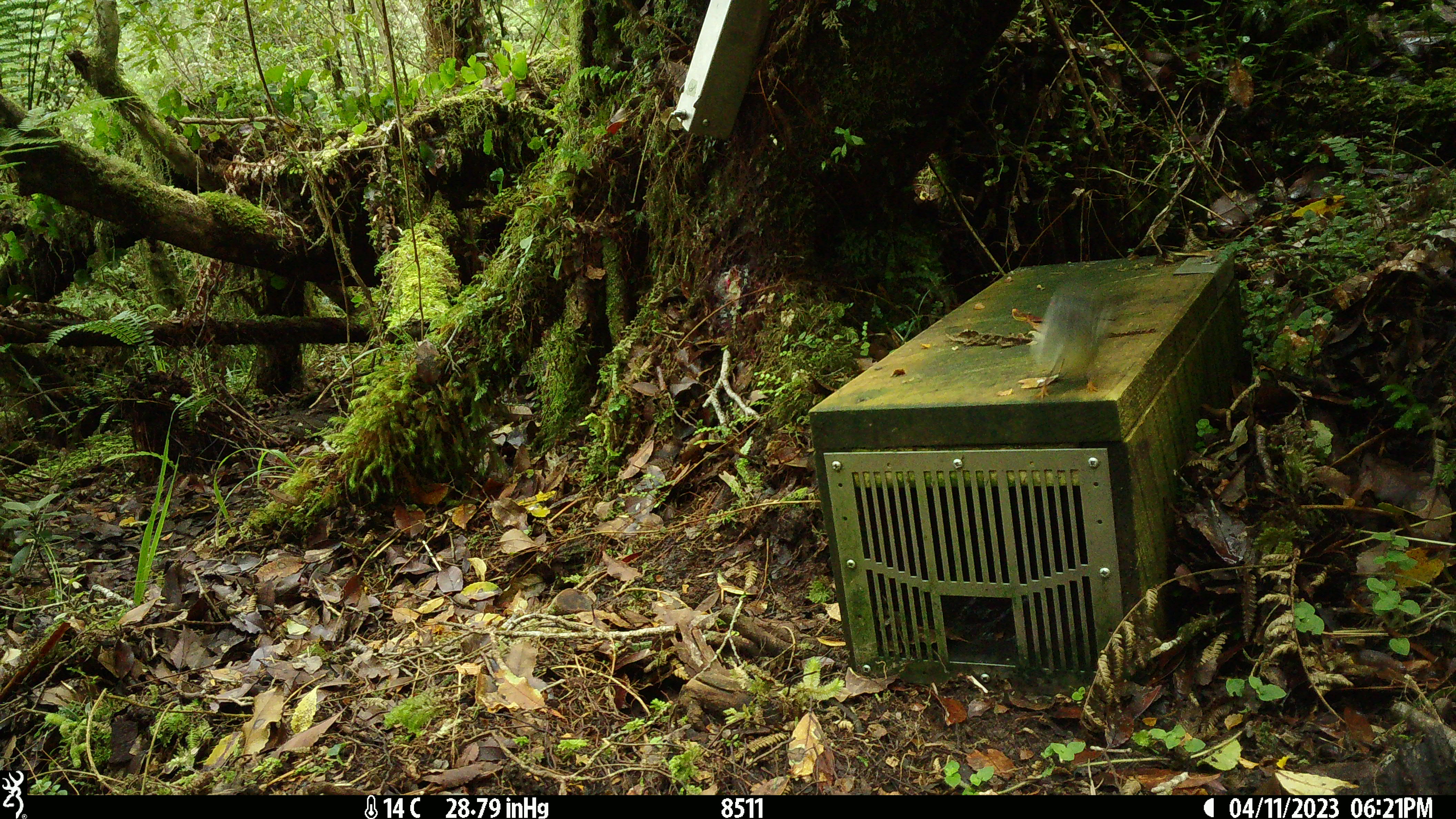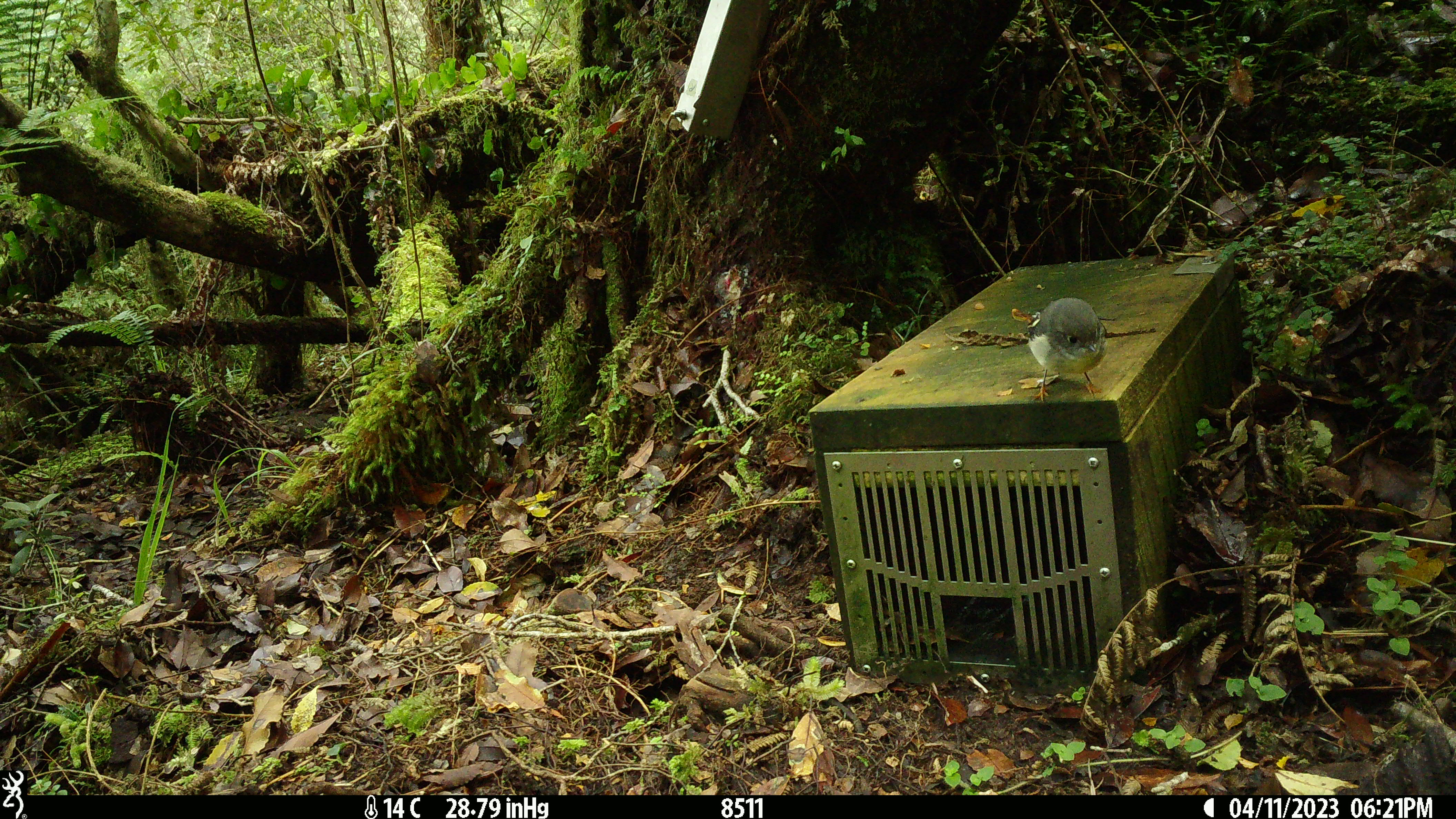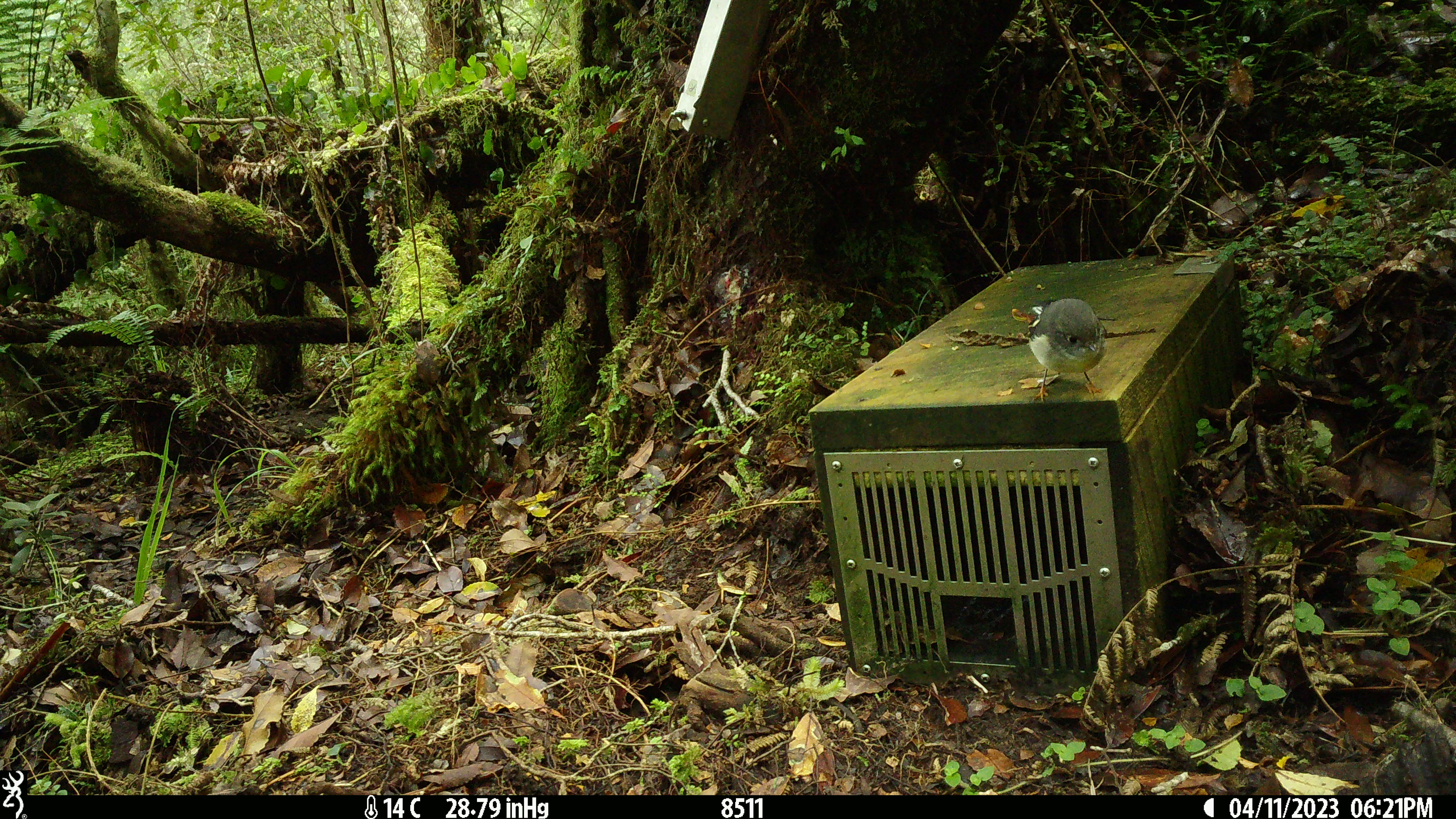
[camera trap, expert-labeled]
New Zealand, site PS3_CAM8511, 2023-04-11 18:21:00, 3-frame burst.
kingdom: Animalia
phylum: Chordata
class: Aves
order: Passeriformes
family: Petroicidae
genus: Petroica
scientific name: Petroica macrocephala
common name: tomtit